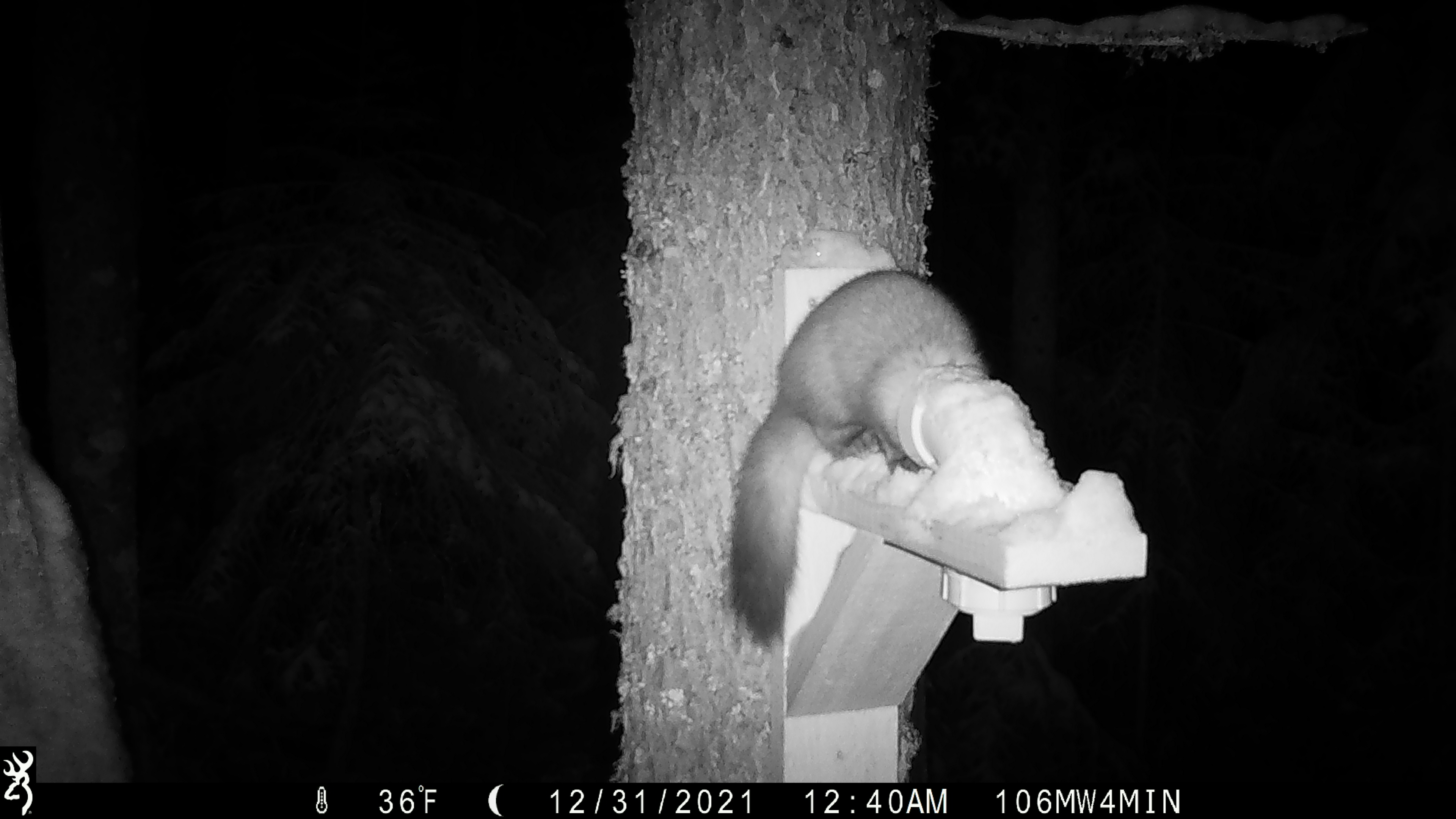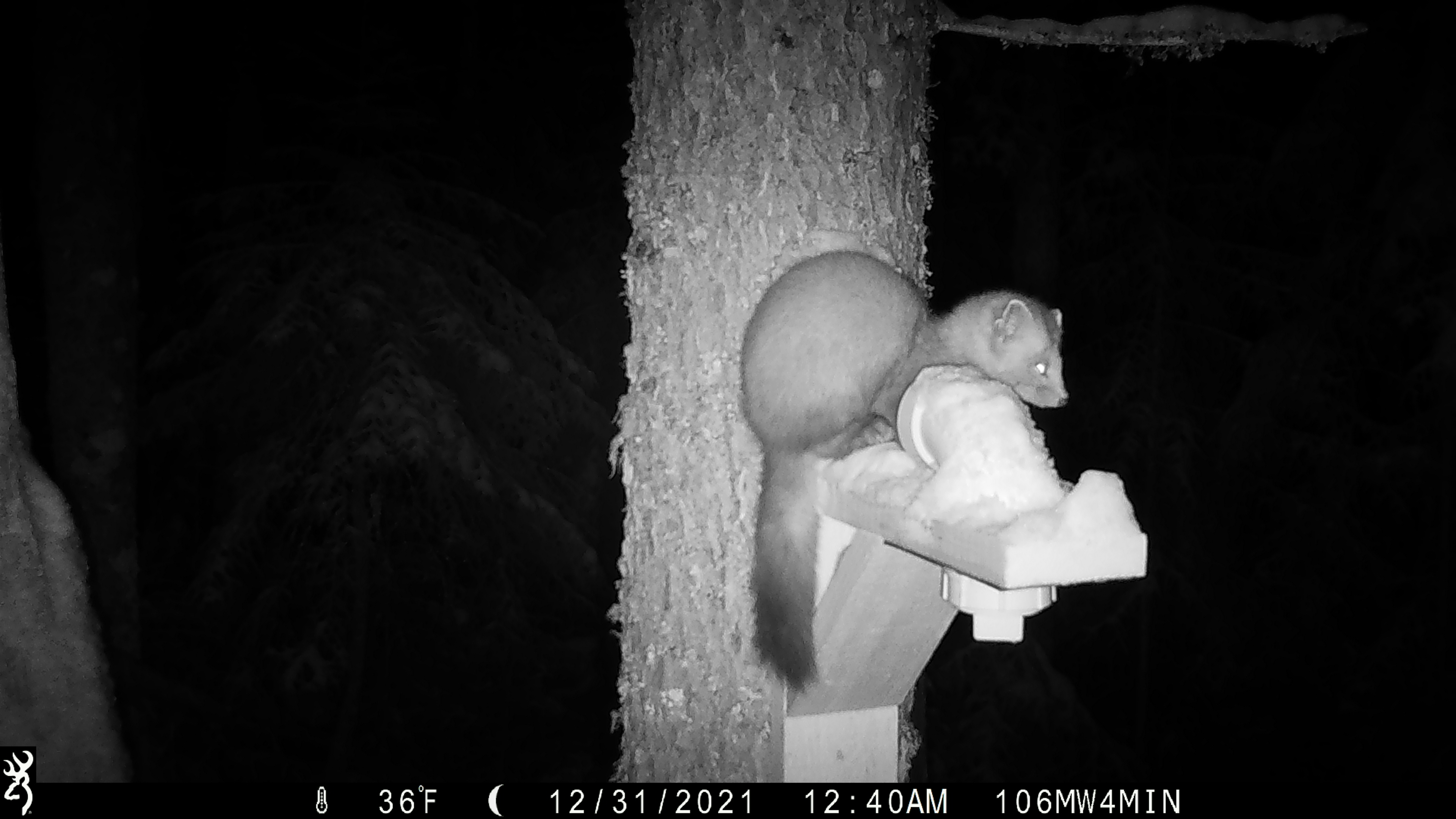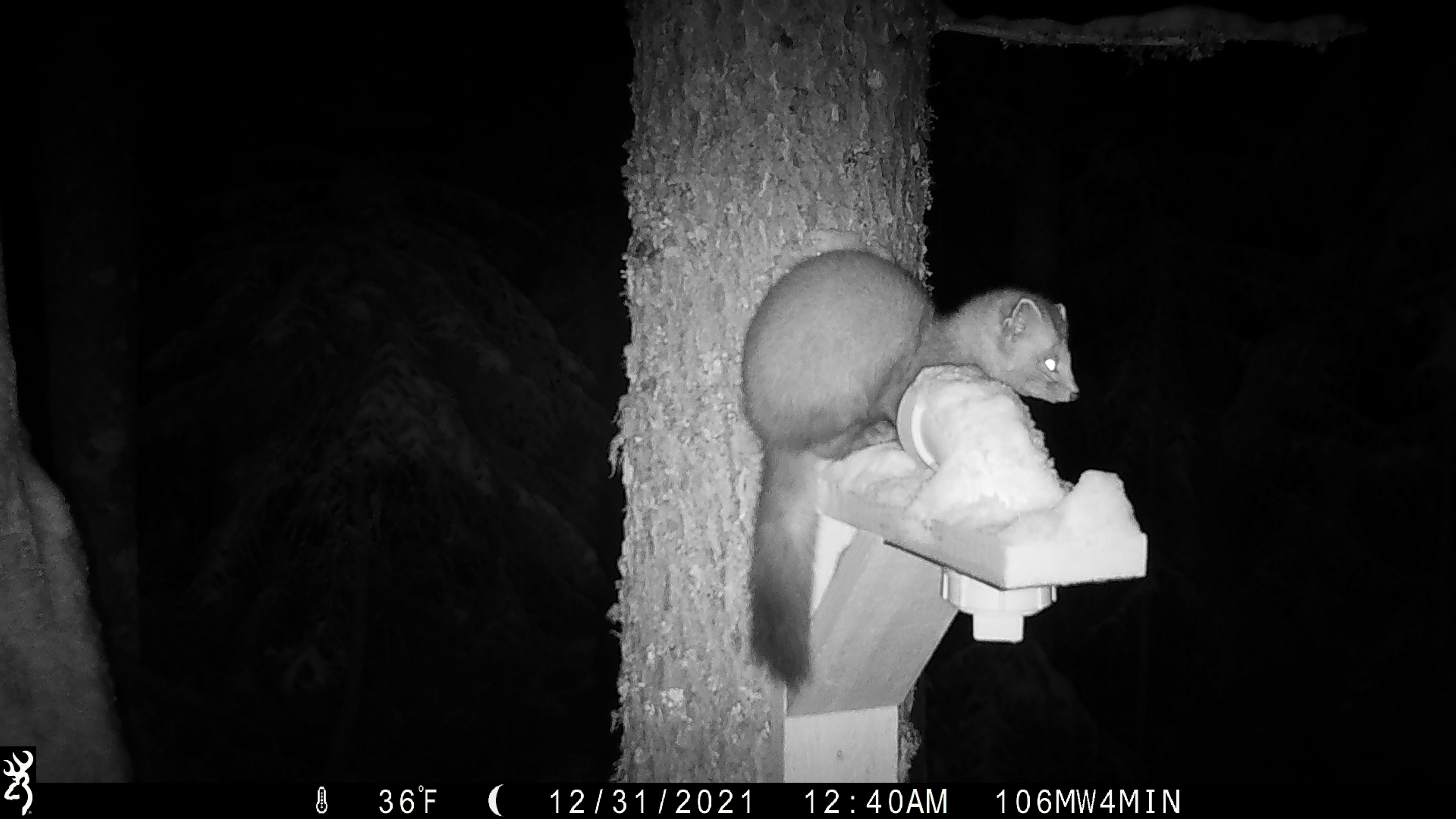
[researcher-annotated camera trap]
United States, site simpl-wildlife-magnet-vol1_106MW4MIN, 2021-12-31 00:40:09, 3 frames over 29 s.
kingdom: Animalia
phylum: Chordata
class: Mammalia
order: Carnivora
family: Mustelidae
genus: Martes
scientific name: Martes americana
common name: american marten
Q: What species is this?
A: American marten (Martes americana).